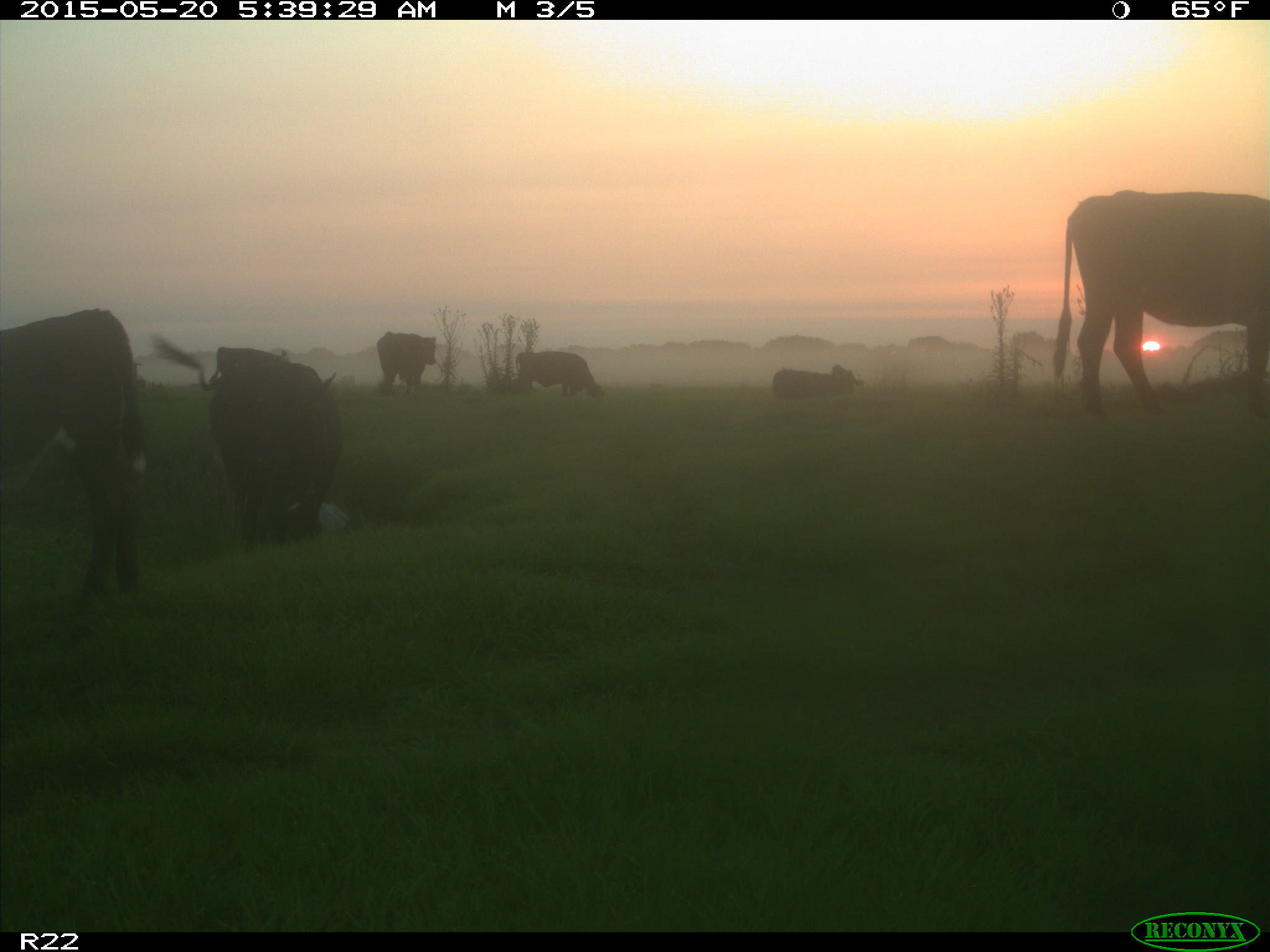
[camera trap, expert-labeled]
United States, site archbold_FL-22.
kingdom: Animalia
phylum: Chordata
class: Mammalia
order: Artiodactyla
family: Bovidae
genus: Bos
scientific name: Bos taurus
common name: domestic cow